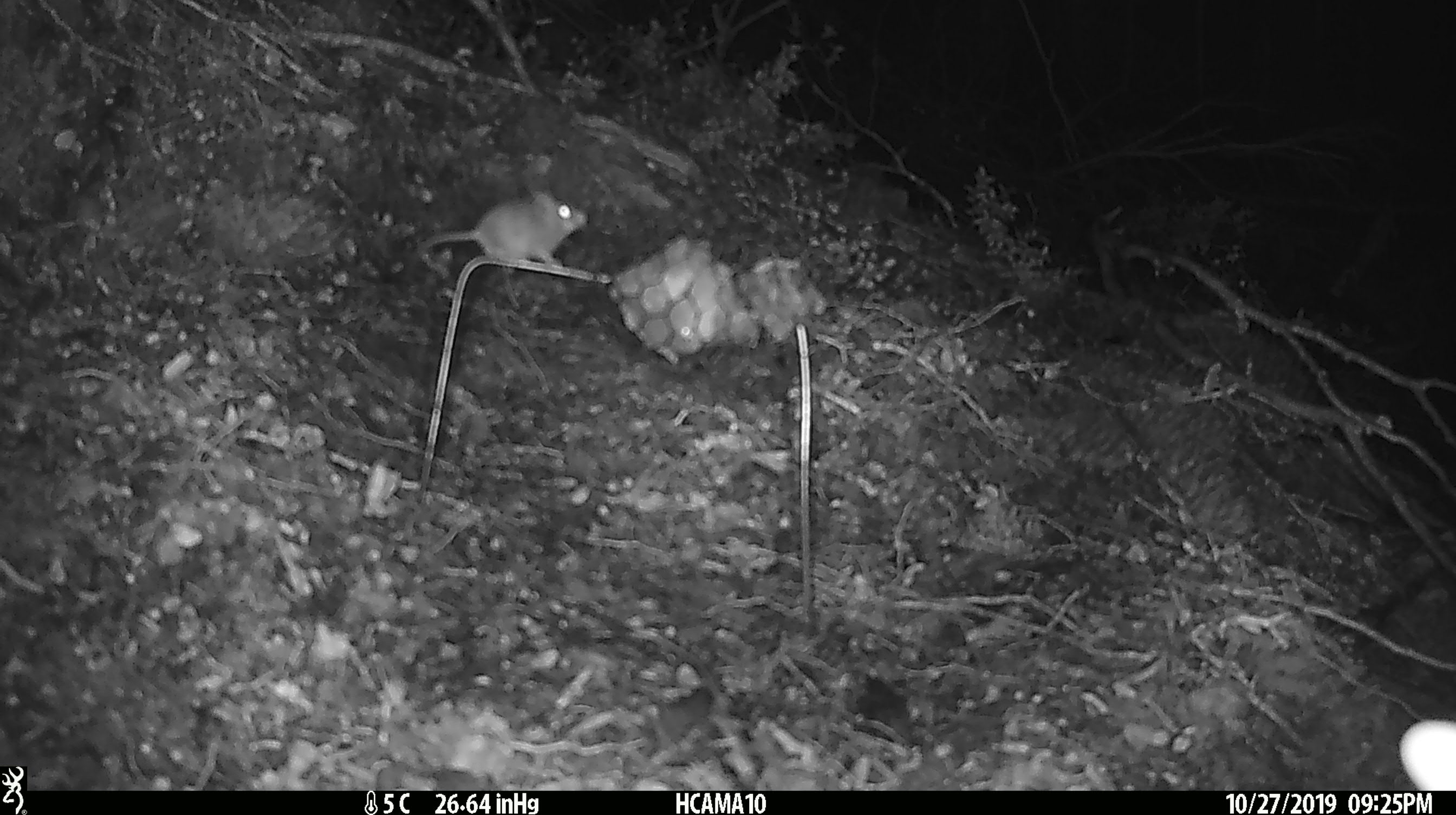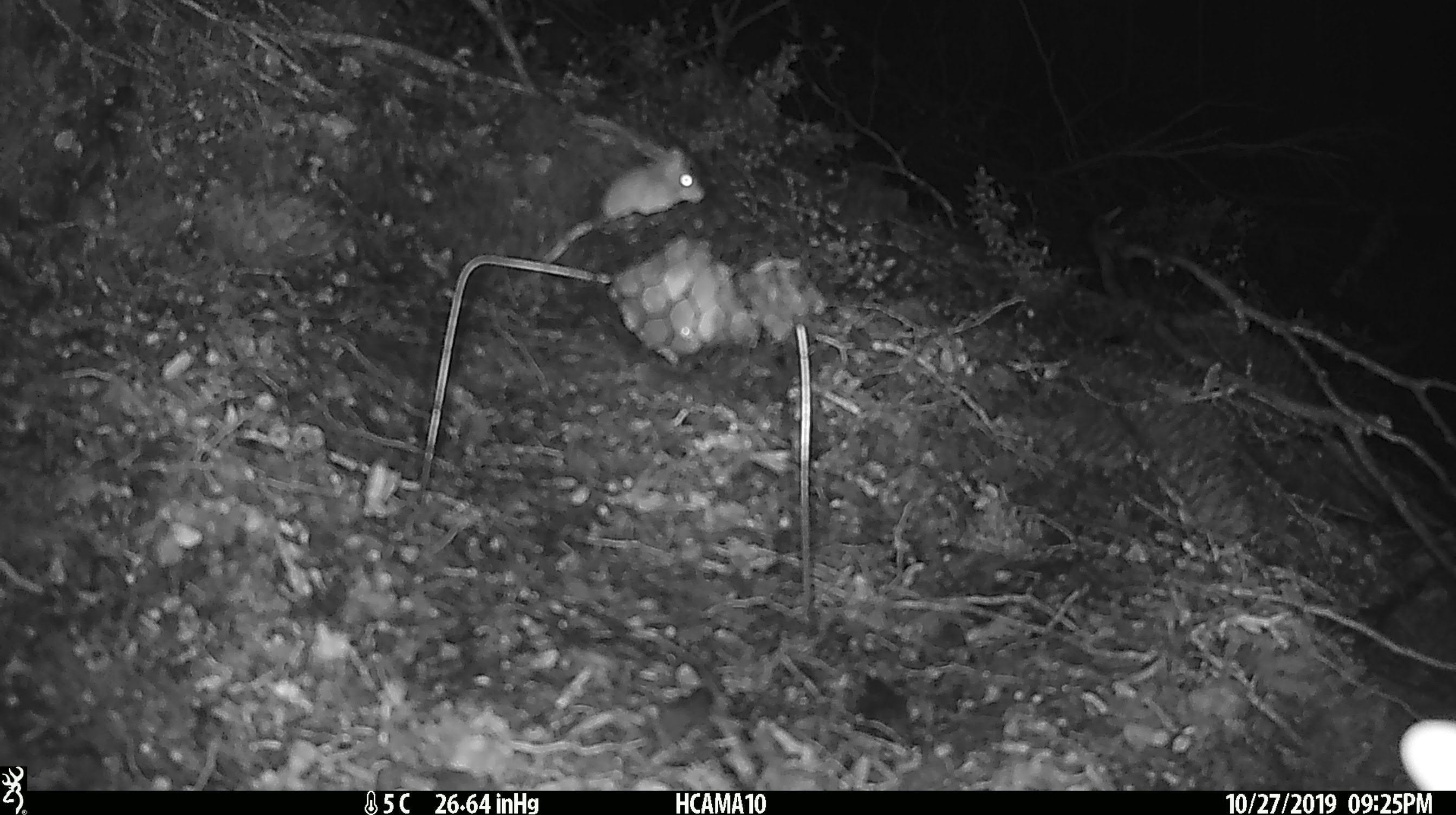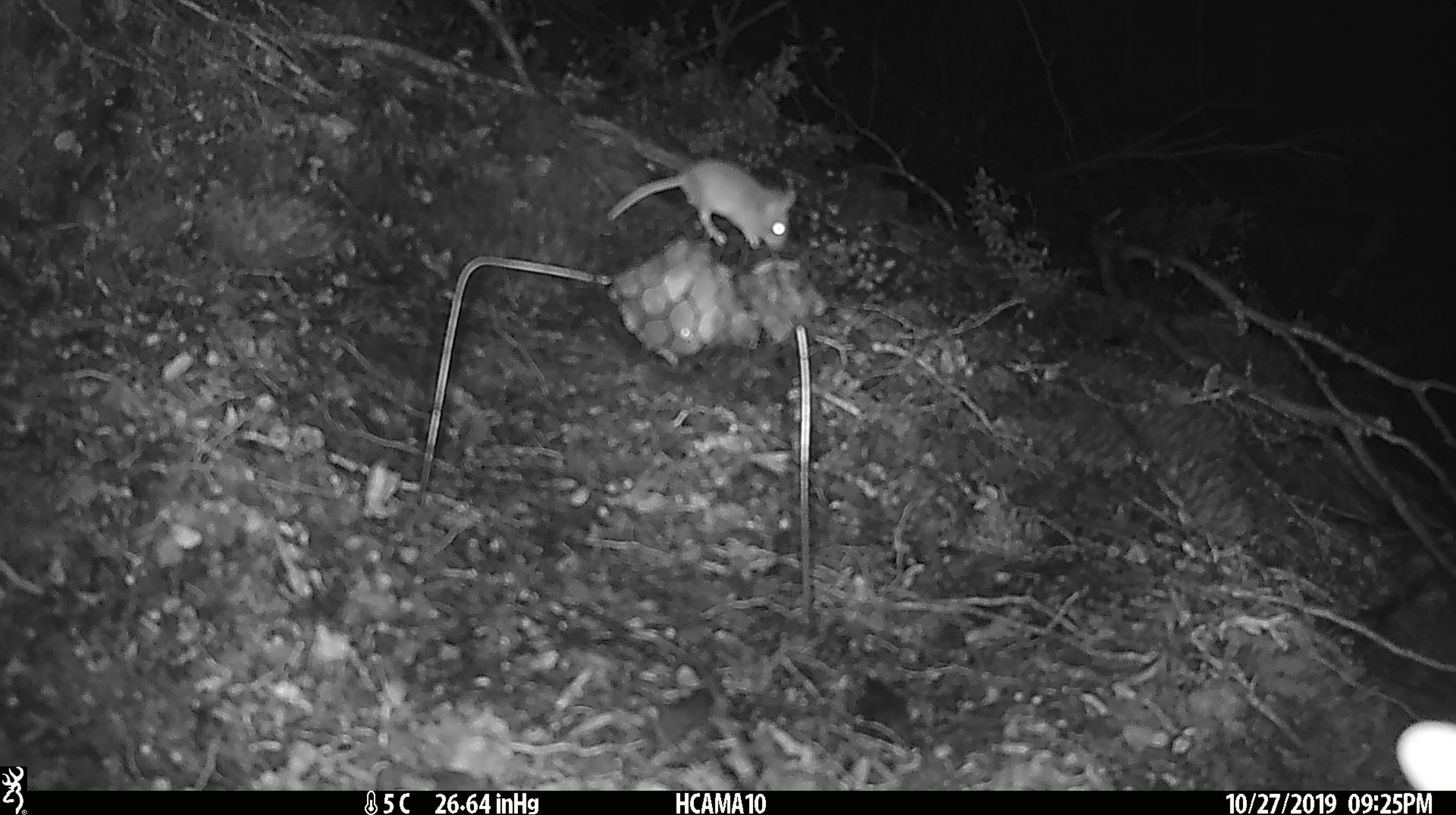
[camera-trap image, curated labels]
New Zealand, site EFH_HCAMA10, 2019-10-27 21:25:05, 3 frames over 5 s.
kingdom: Animalia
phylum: Chordata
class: Mammalia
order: Rodentia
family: Muridae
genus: Mus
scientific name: Mus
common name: mouse